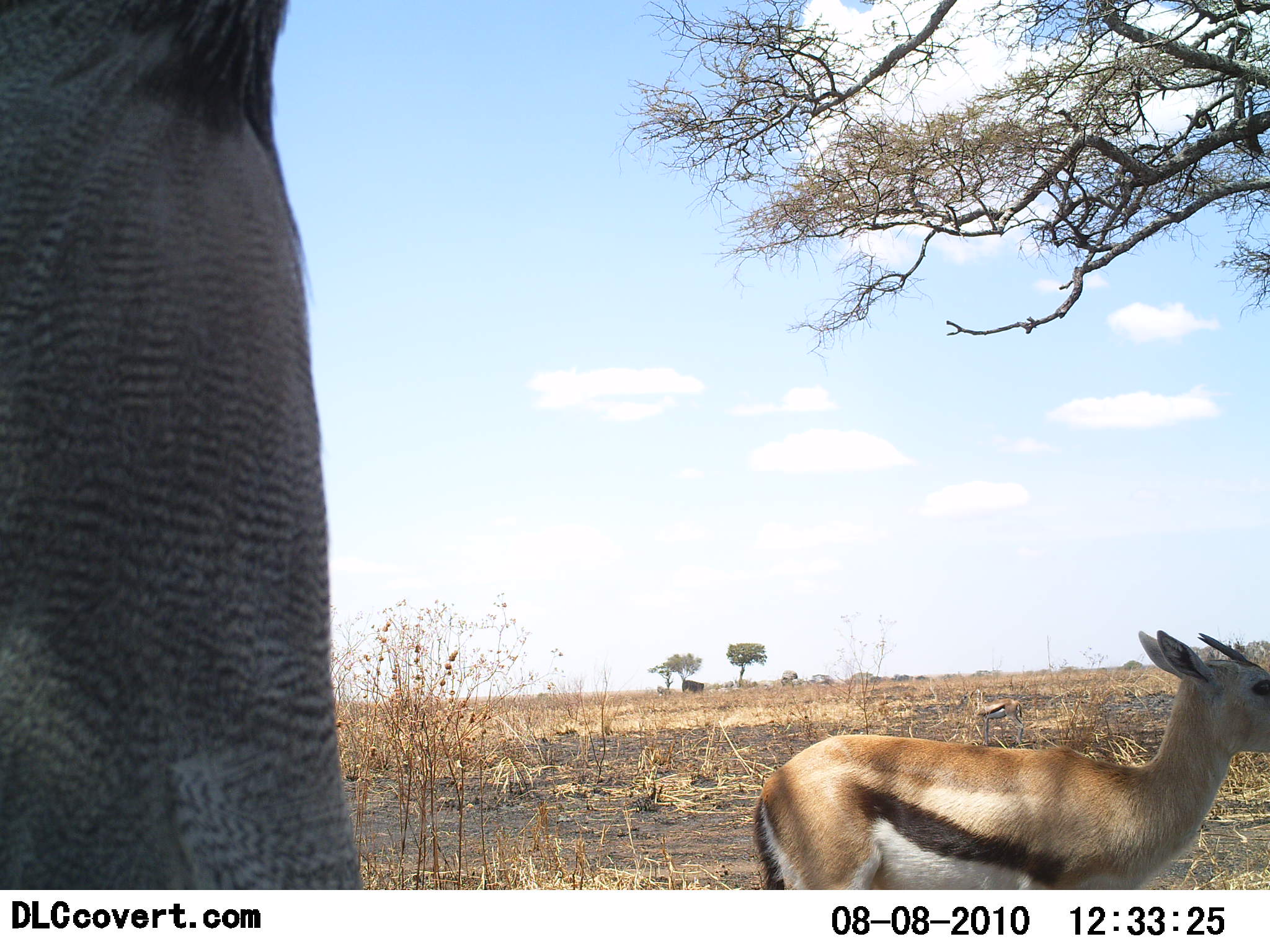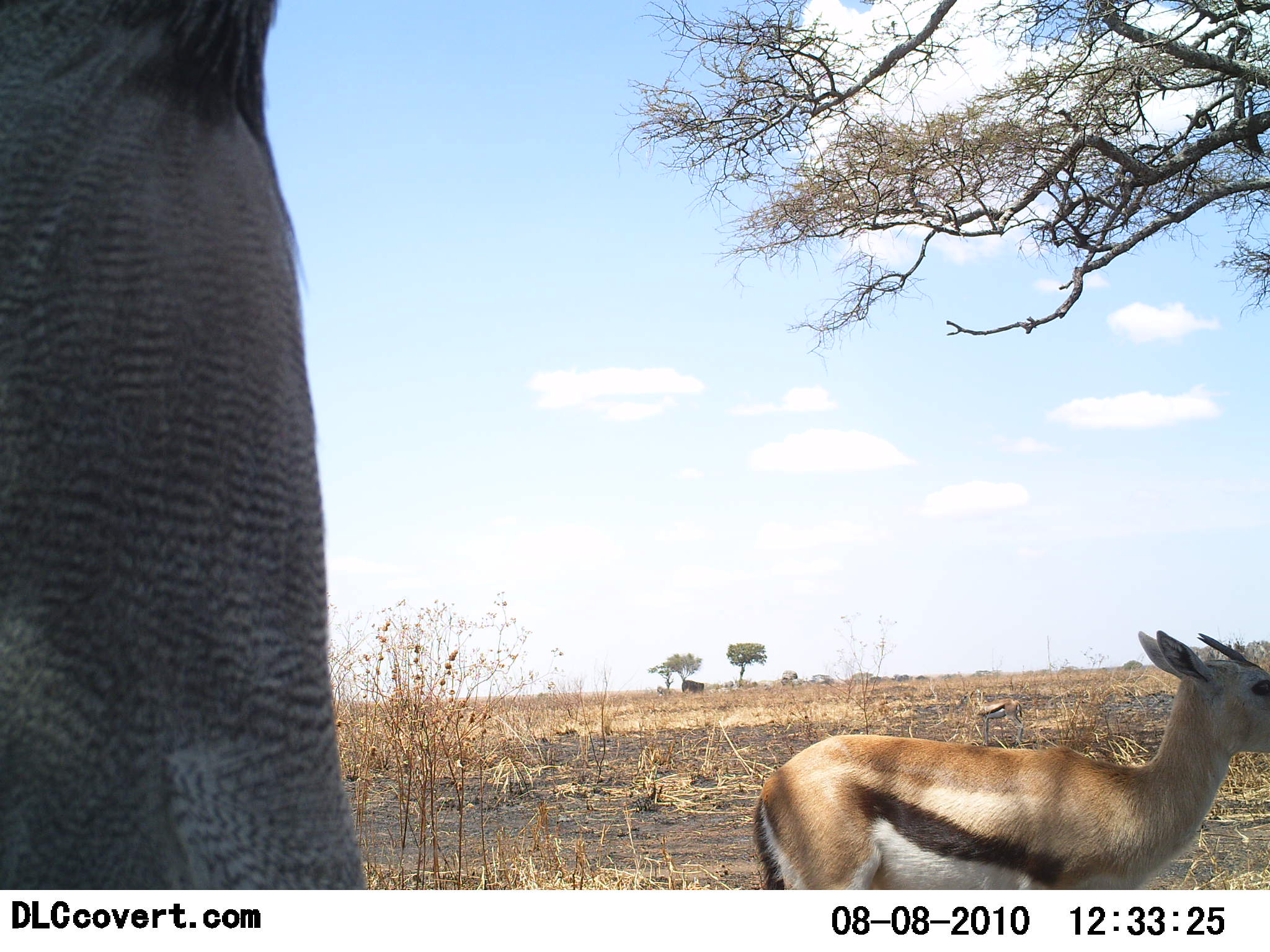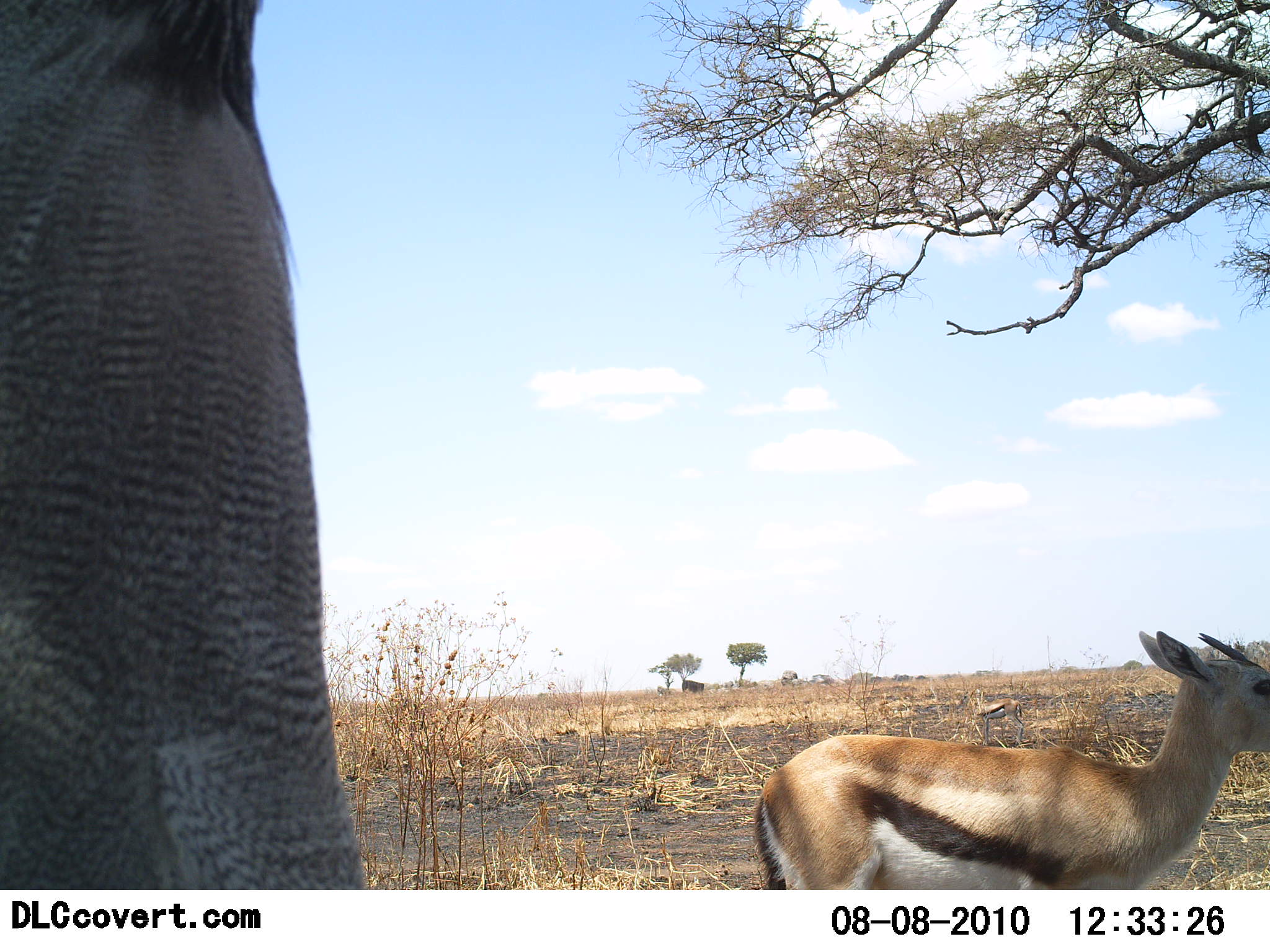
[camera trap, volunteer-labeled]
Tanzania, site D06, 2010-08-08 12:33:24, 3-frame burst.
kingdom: Animalia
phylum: Chordata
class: Mammalia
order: Artiodactyla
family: Bovidae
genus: Eudorcas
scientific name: Eudorcas thomsonii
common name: thomson's gazelle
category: gazellethomsons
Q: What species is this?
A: Gazellethomsons (thomson's gazelle) (Eudorcas thomsonii).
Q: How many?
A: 1.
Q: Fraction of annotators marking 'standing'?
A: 92%.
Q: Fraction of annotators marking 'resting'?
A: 4%.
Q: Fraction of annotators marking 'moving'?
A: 8%.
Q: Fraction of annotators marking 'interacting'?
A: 0%.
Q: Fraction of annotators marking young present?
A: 4%.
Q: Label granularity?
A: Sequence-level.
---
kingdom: Animalia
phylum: Chordata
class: Aves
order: Galliformes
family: Numididae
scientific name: Numididae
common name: guinea fowl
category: guineafowl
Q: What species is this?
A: Guineafowl (guinea fowl) (Numididae).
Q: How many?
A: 1.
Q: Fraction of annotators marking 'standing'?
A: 100%.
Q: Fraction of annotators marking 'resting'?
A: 0%.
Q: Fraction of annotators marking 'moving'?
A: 0%.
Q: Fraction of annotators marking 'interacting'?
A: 0%.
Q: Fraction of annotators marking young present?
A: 0%.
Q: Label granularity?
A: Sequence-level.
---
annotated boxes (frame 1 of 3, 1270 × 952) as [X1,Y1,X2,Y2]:
animal: [0,0,369,889]; [755,626,1270,890]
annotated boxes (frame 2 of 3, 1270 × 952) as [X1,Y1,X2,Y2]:
animal: [0,0,371,890]; [755,626,1270,890]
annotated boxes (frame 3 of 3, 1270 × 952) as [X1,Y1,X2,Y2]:
animal: [0,0,371,891]; [752,626,1270,889]